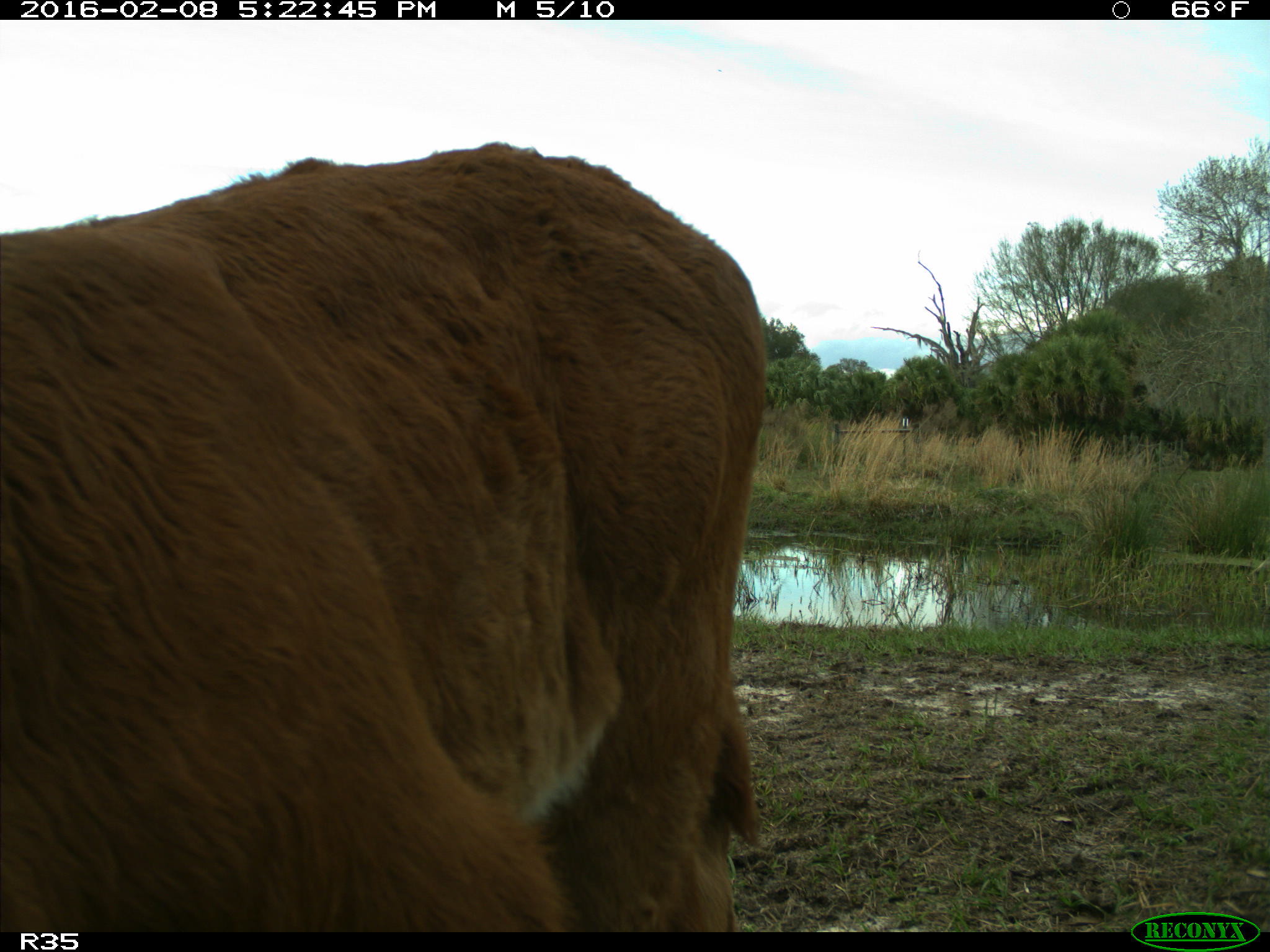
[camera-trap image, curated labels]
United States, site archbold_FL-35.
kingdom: Animalia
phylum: Chordata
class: Mammalia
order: Artiodactyla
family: Bovidae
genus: Bos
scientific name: Bos taurus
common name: domestic cow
Bos taurus (domestic cow).